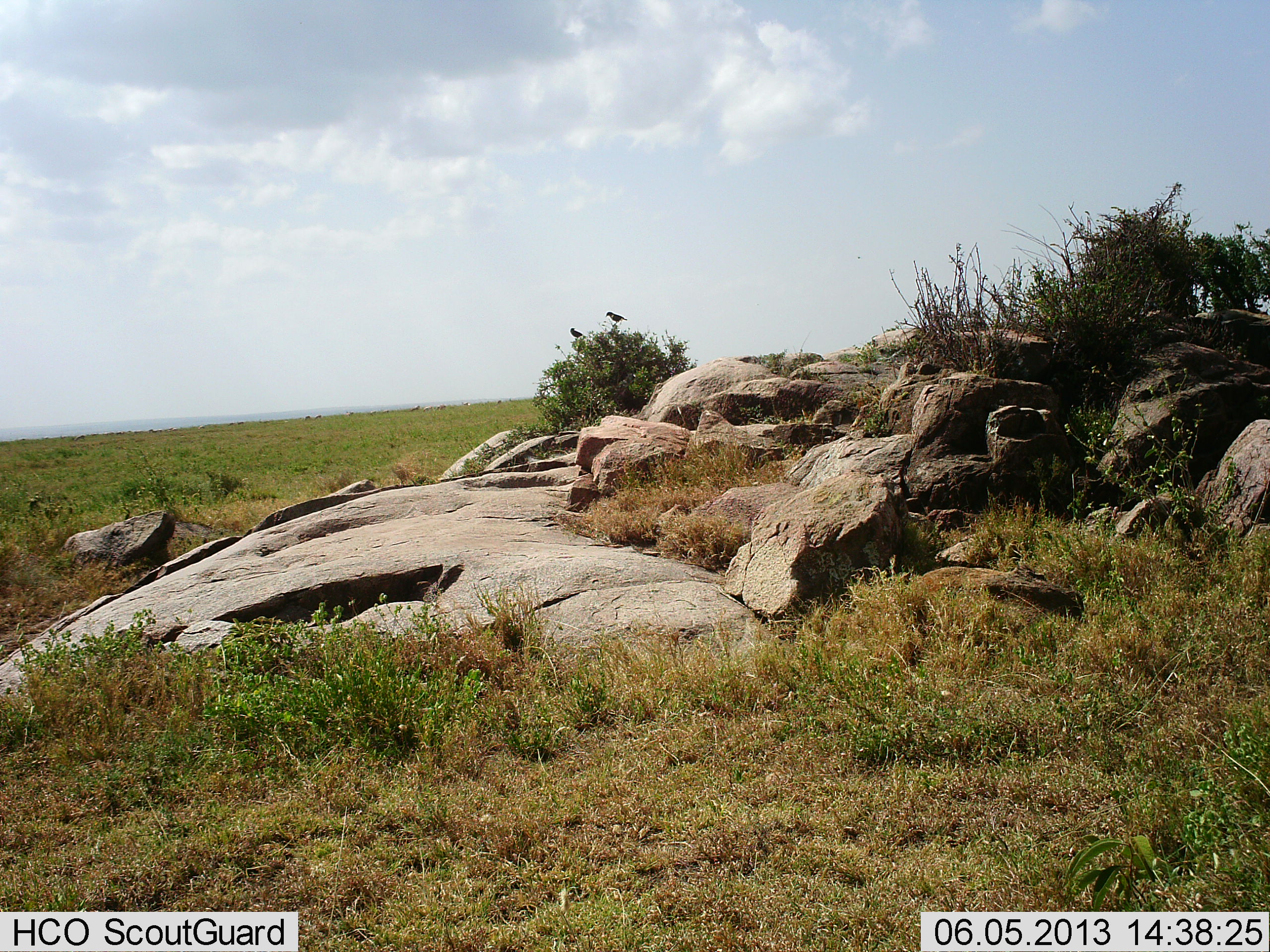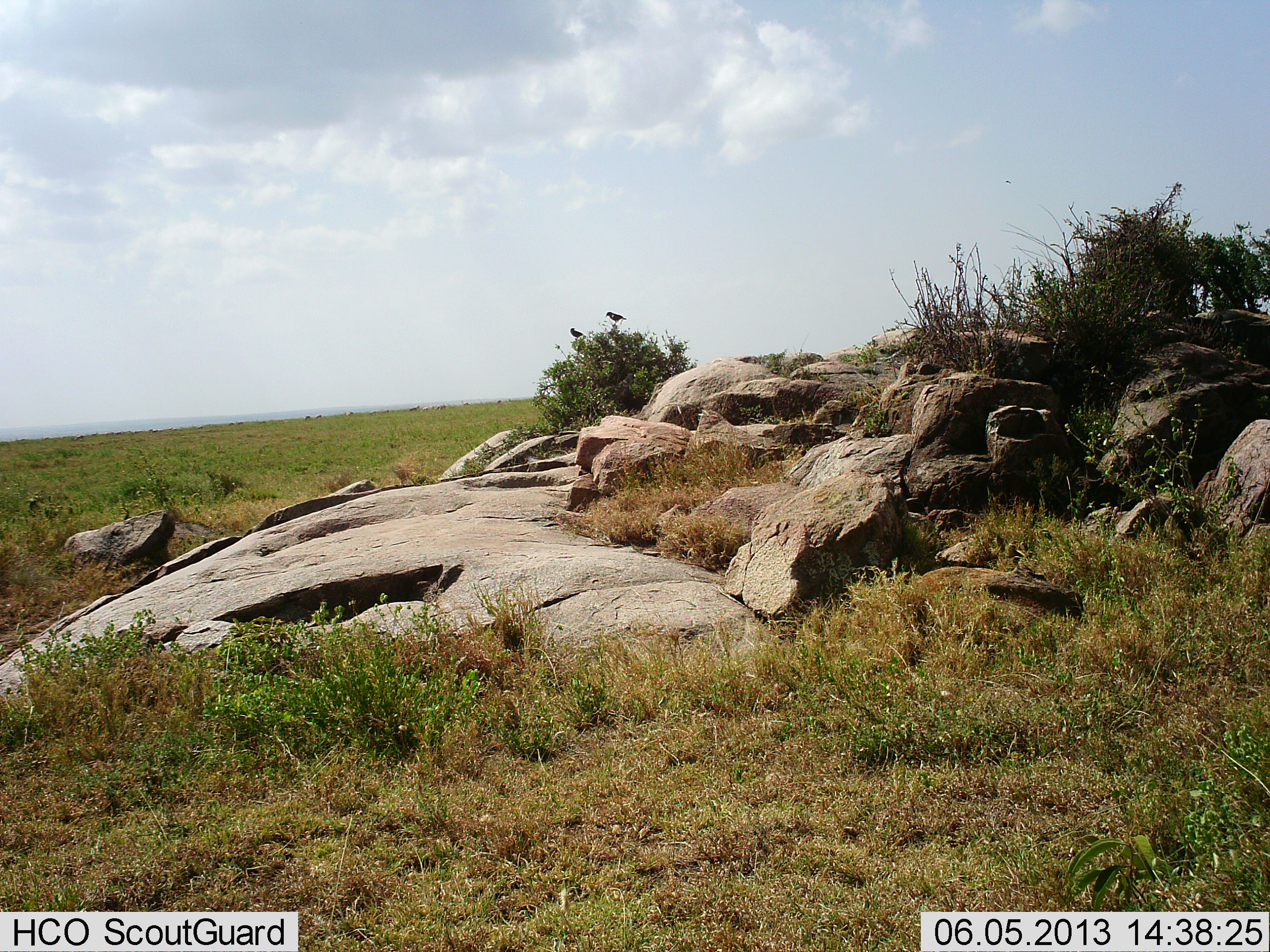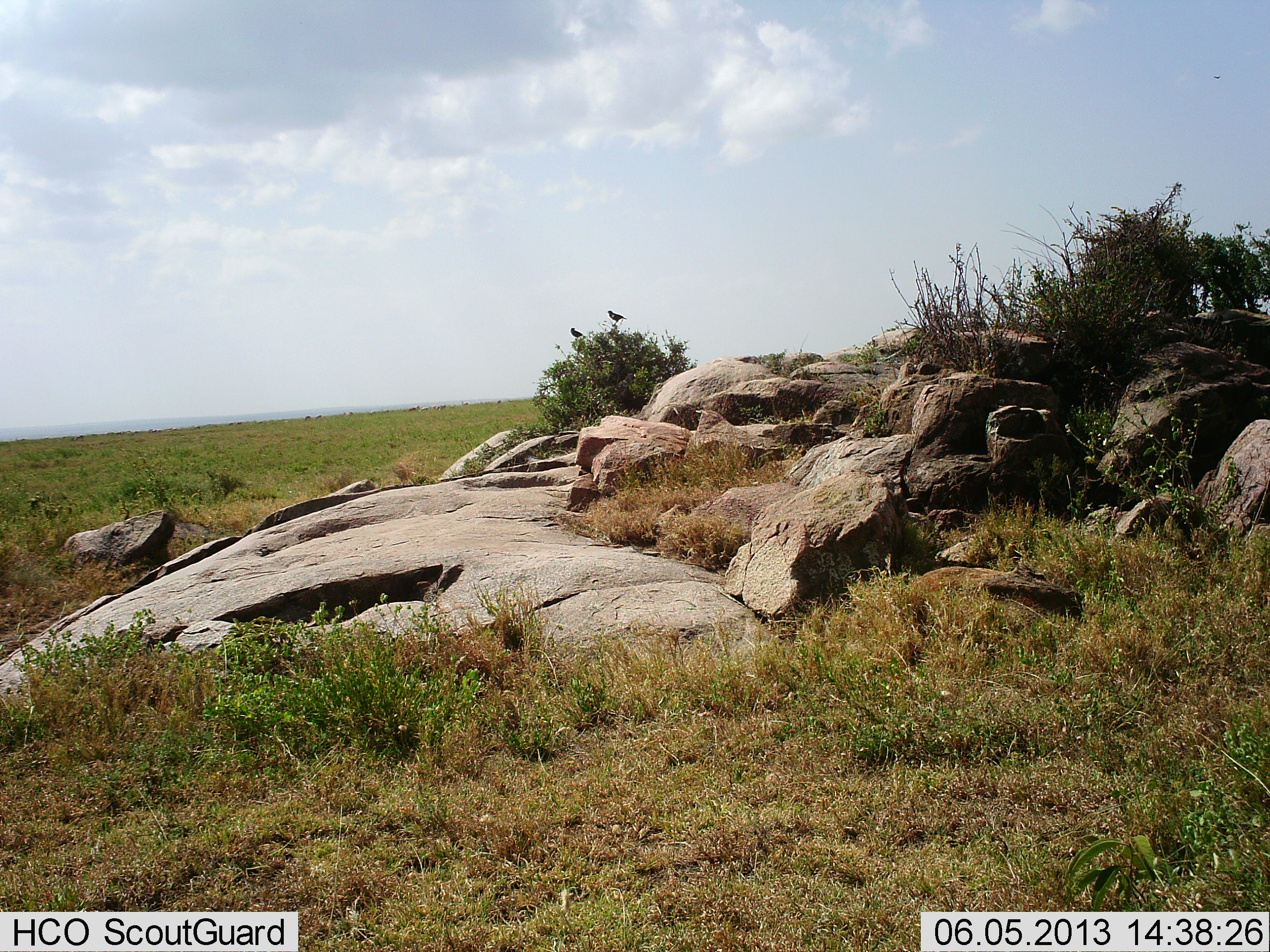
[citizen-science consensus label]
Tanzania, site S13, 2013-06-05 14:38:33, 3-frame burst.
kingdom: Animalia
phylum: Chordata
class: Aves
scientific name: Aves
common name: bird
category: otherbird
Otherbird (bird) (Aves), count 2. Behavior (volunteer vote fractions): standing 90%, resting 10%, moving 0%, interacting 0%. Young present (vote fraction): 0%. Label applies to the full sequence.